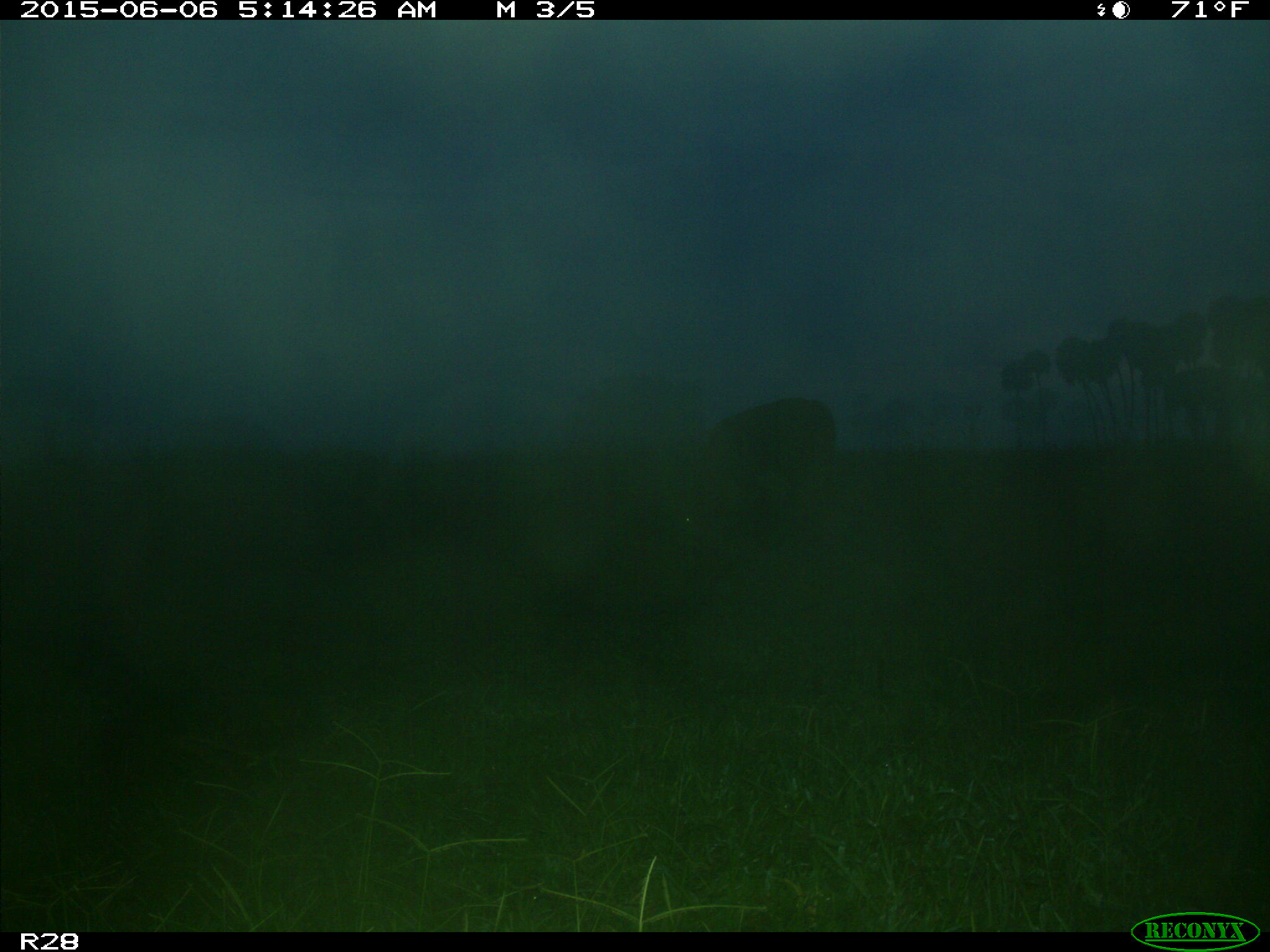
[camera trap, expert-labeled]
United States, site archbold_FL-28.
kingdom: Animalia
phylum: Chordata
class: Mammalia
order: Artiodactyla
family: Bovidae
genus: Bos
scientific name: Bos taurus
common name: domestic cow